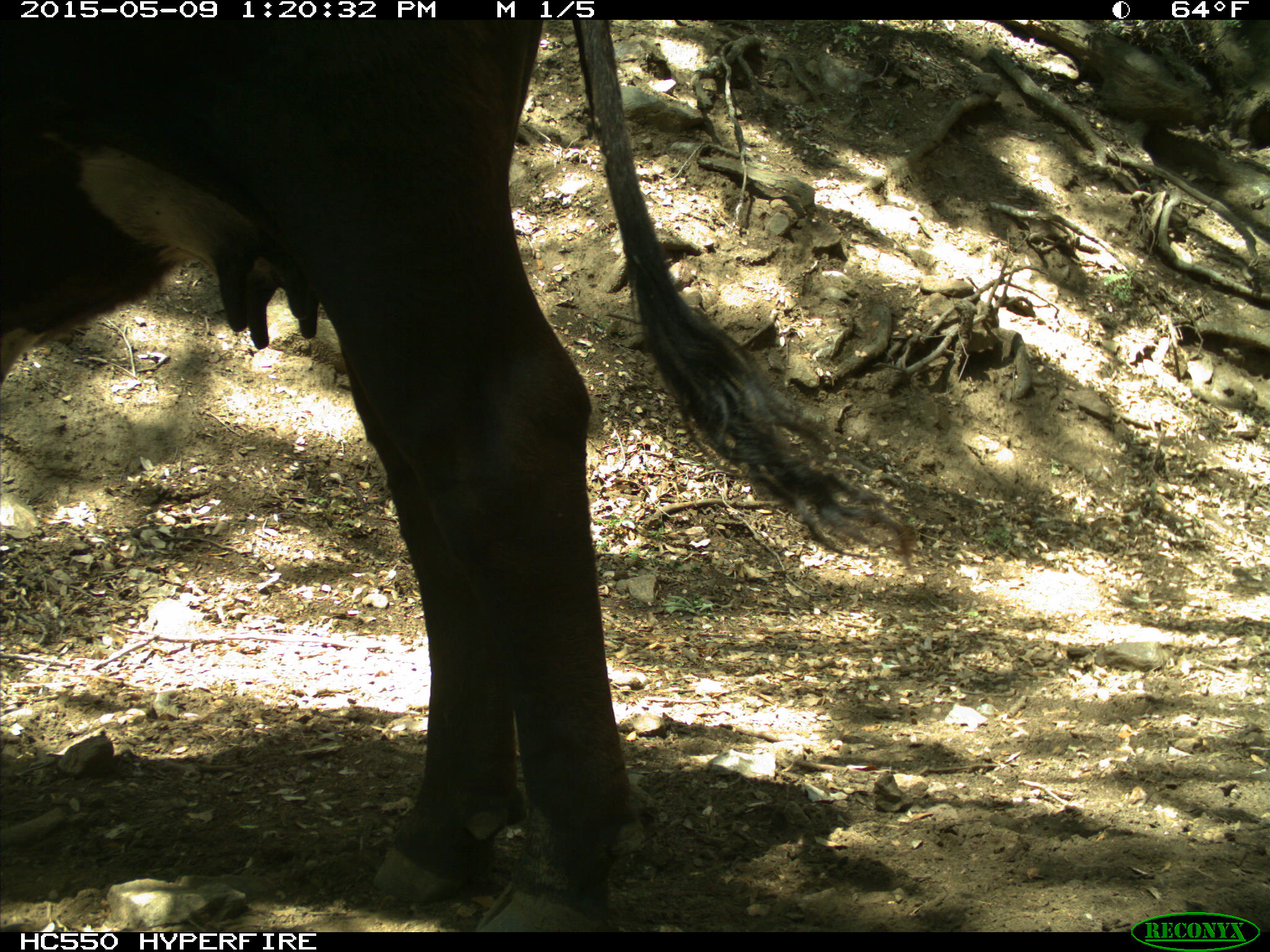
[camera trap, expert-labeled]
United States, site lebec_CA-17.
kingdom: Animalia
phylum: Chordata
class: Mammalia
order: Artiodactyla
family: Bovidae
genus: Bos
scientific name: Bos taurus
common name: domestic cow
Bos taurus (domestic cow).